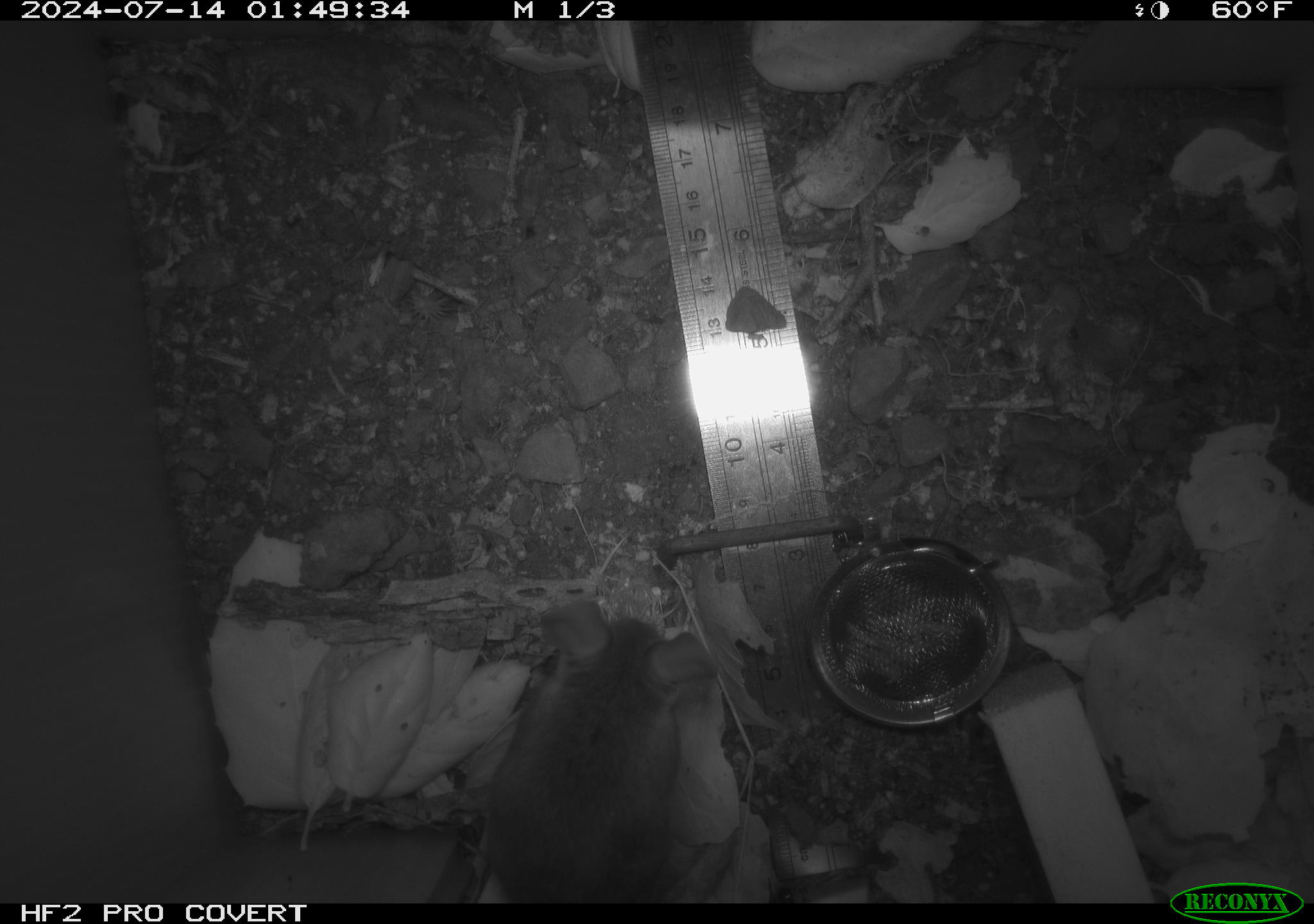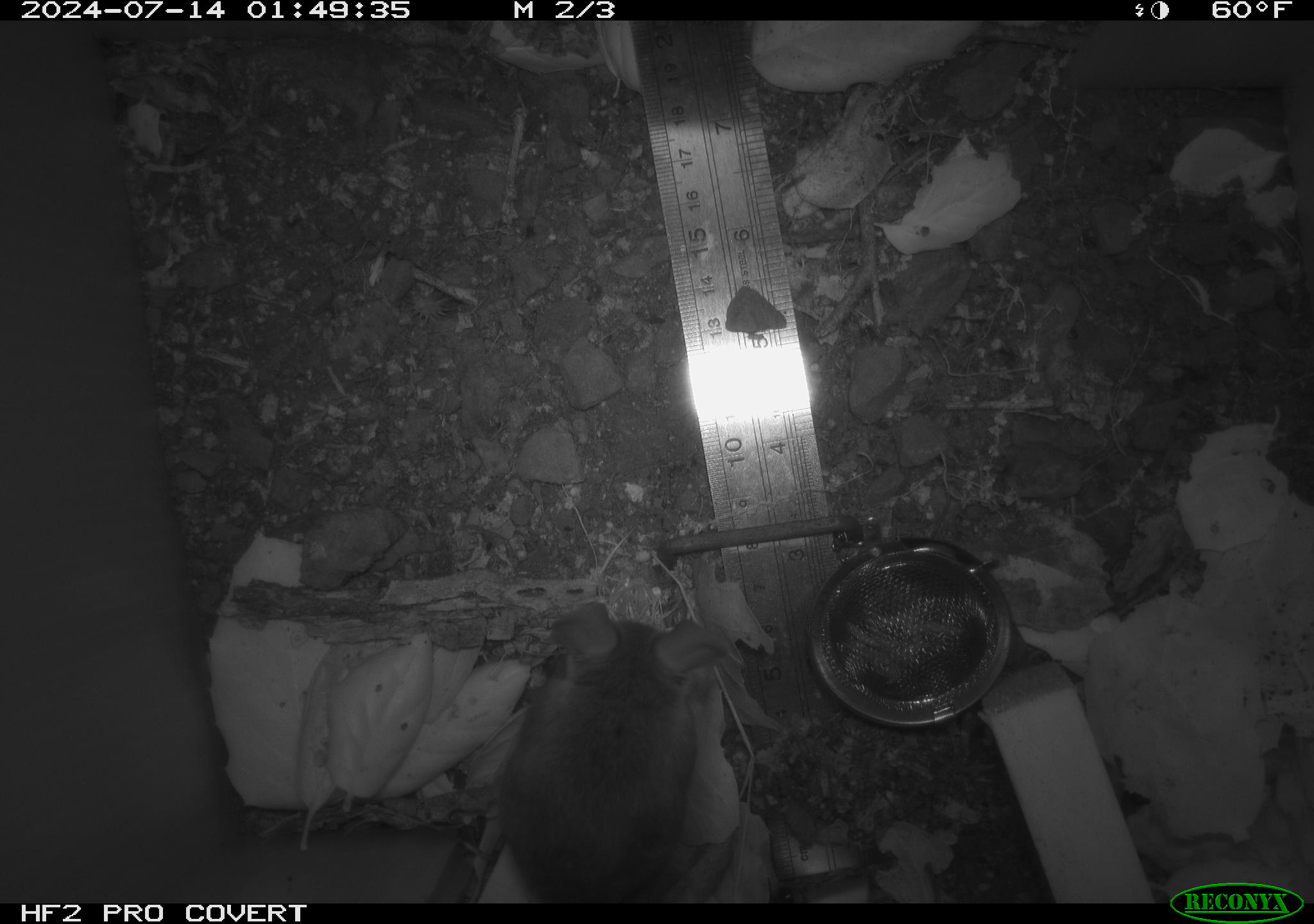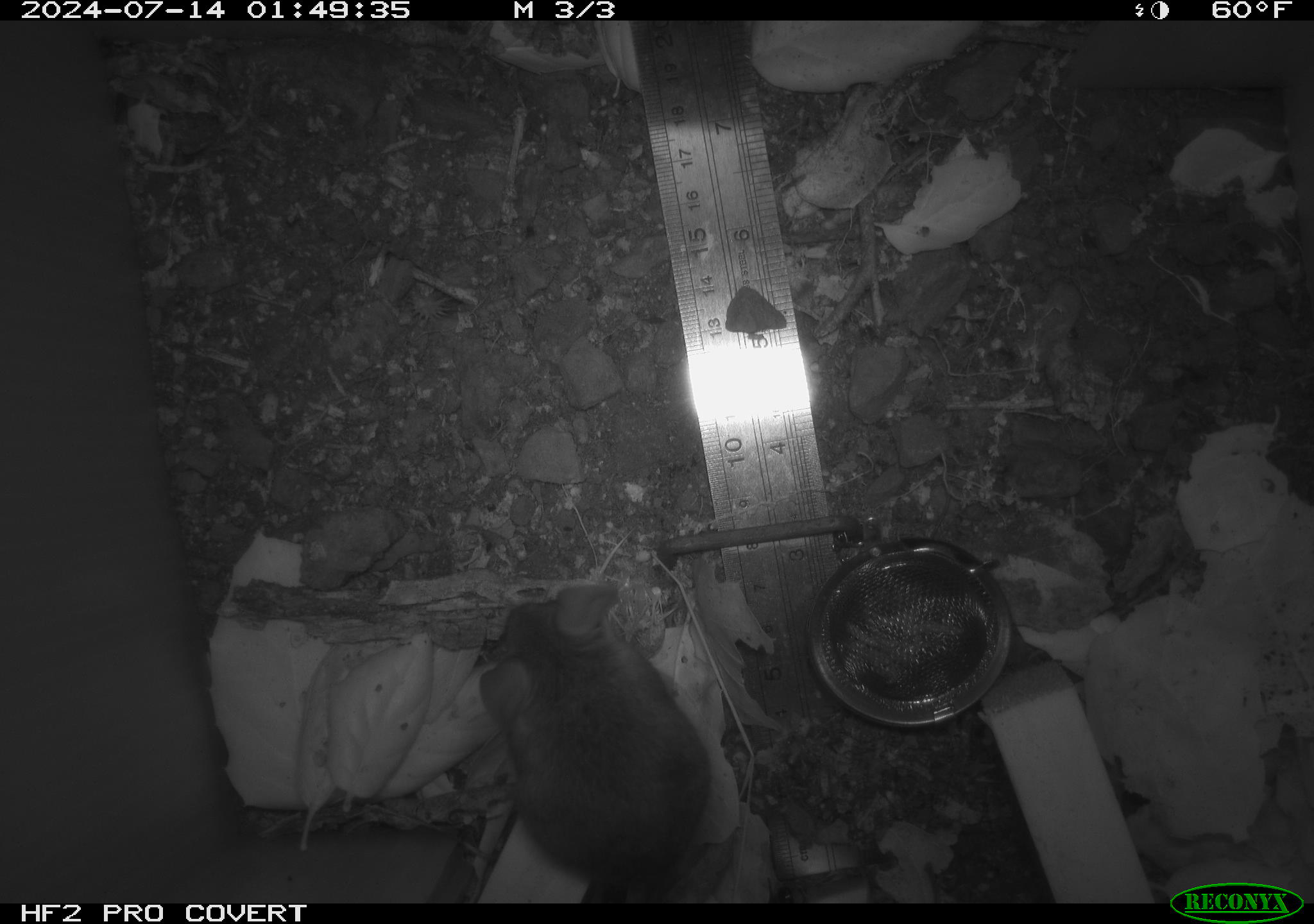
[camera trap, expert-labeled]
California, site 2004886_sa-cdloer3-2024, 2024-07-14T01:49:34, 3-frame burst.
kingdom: Animalia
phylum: Chordata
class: Mammalia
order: Rodentia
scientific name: Rodentia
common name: rodent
Rodent (Rodentia).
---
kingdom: Animalia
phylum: Chordata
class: Mammalia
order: Rodentia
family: Cricetidae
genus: Neotoma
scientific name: Neotoma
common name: pack rat or woodrat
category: neotoma species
Neotoma species (pack rat or woodrat) (Neotoma).